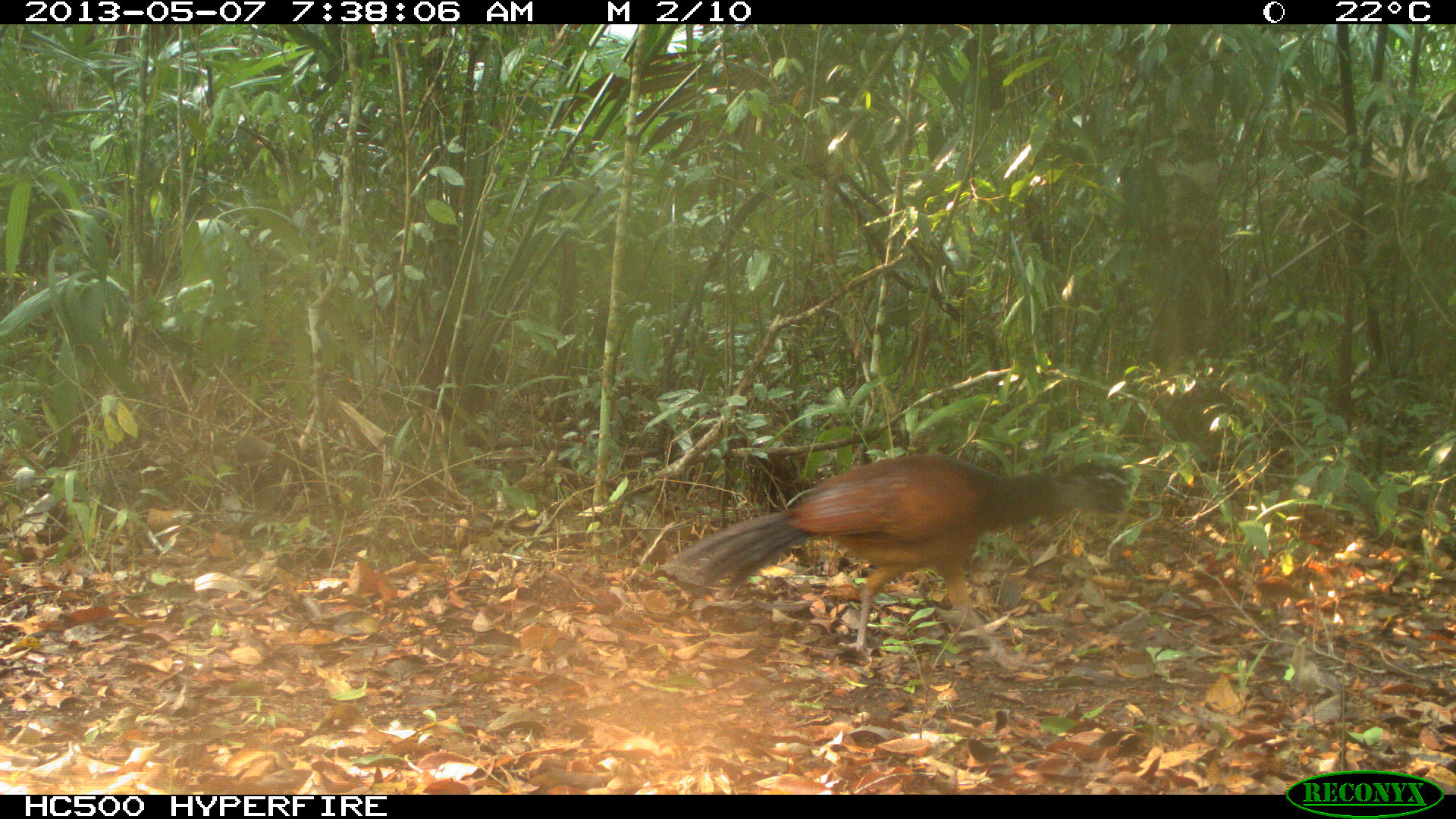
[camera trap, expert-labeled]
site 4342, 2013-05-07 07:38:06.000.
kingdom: Animalia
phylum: Chordata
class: Aves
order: Galliformes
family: Cracidae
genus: Crax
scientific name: Crax rubra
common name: great curassow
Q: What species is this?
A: Crax rubra (great curassow).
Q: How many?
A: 1.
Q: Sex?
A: Female.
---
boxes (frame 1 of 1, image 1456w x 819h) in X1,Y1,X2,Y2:
crax rubra: 657,450,1151,671